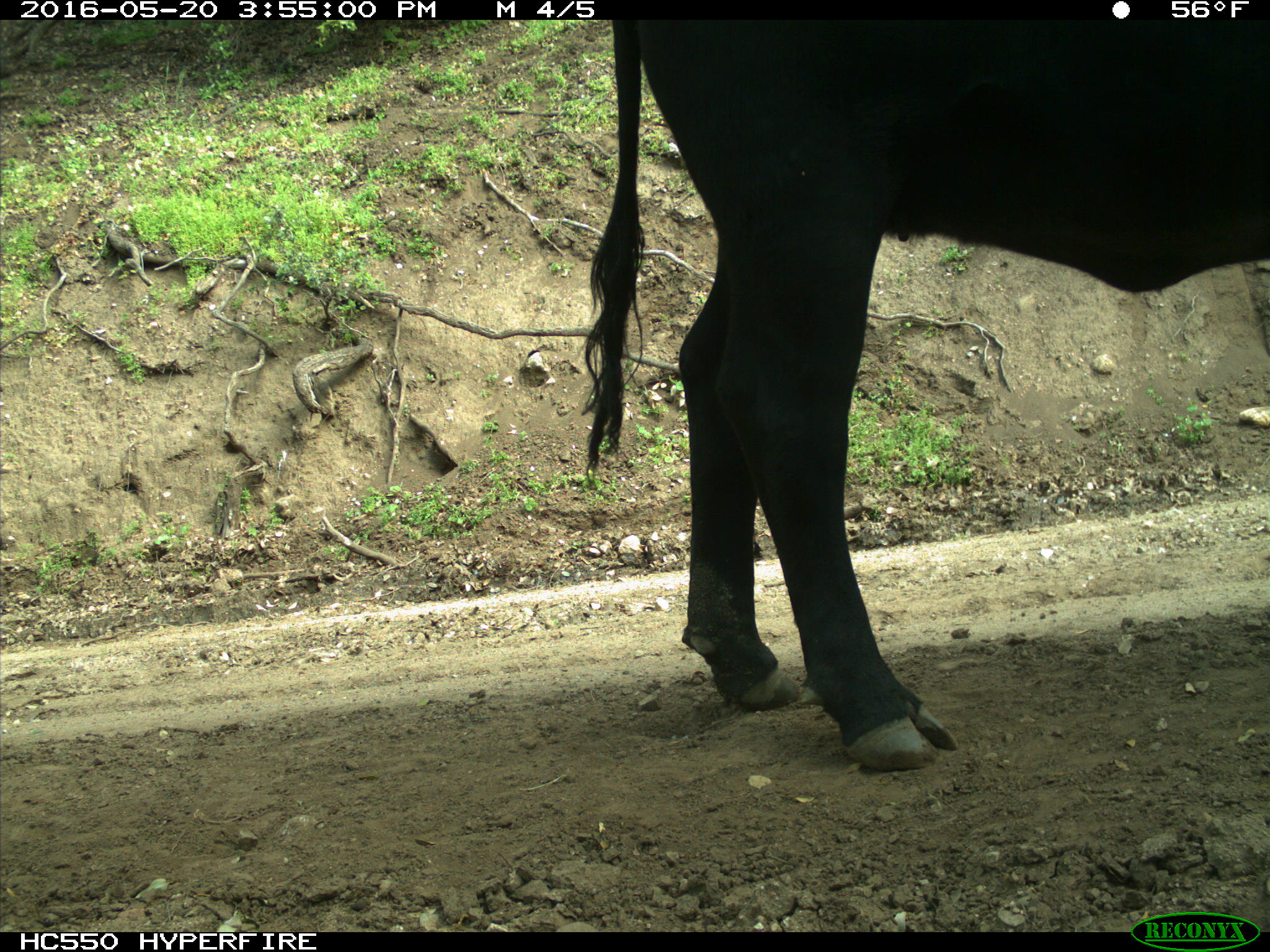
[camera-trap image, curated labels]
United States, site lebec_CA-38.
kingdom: Animalia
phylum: Chordata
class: Mammalia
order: Artiodactyla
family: Bovidae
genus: Bos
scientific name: Bos taurus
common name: domestic cow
Bos taurus (domestic cow).